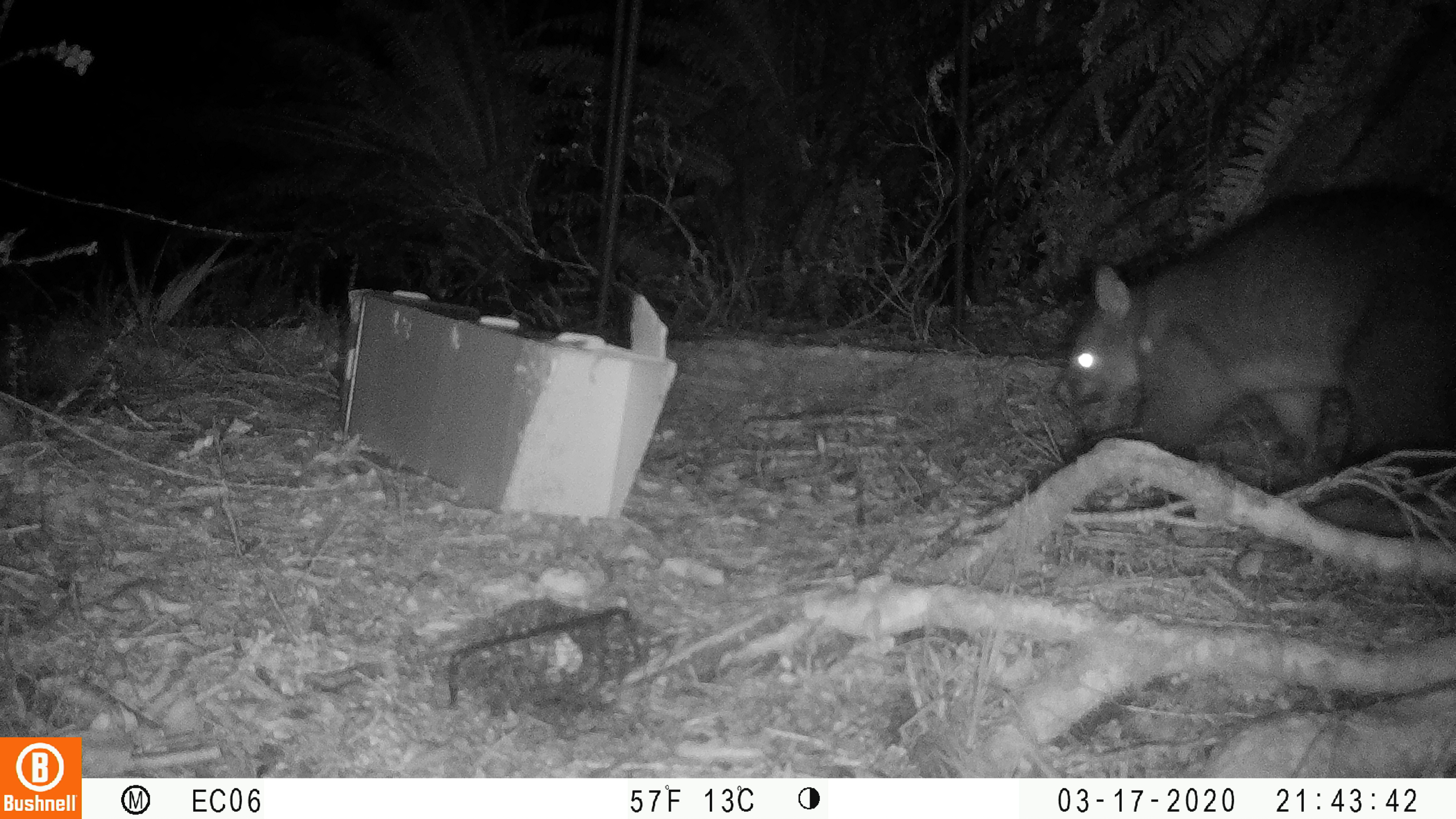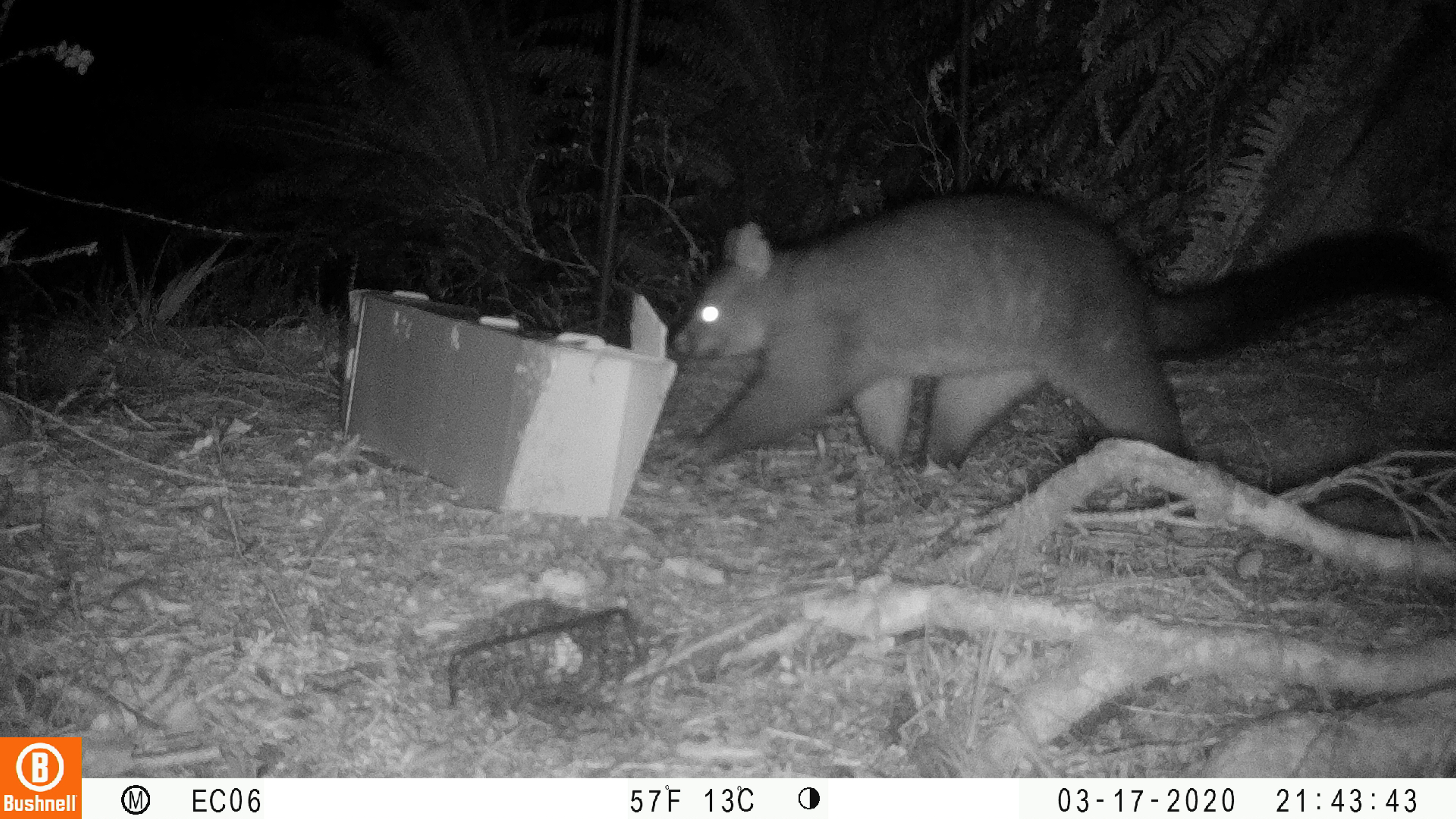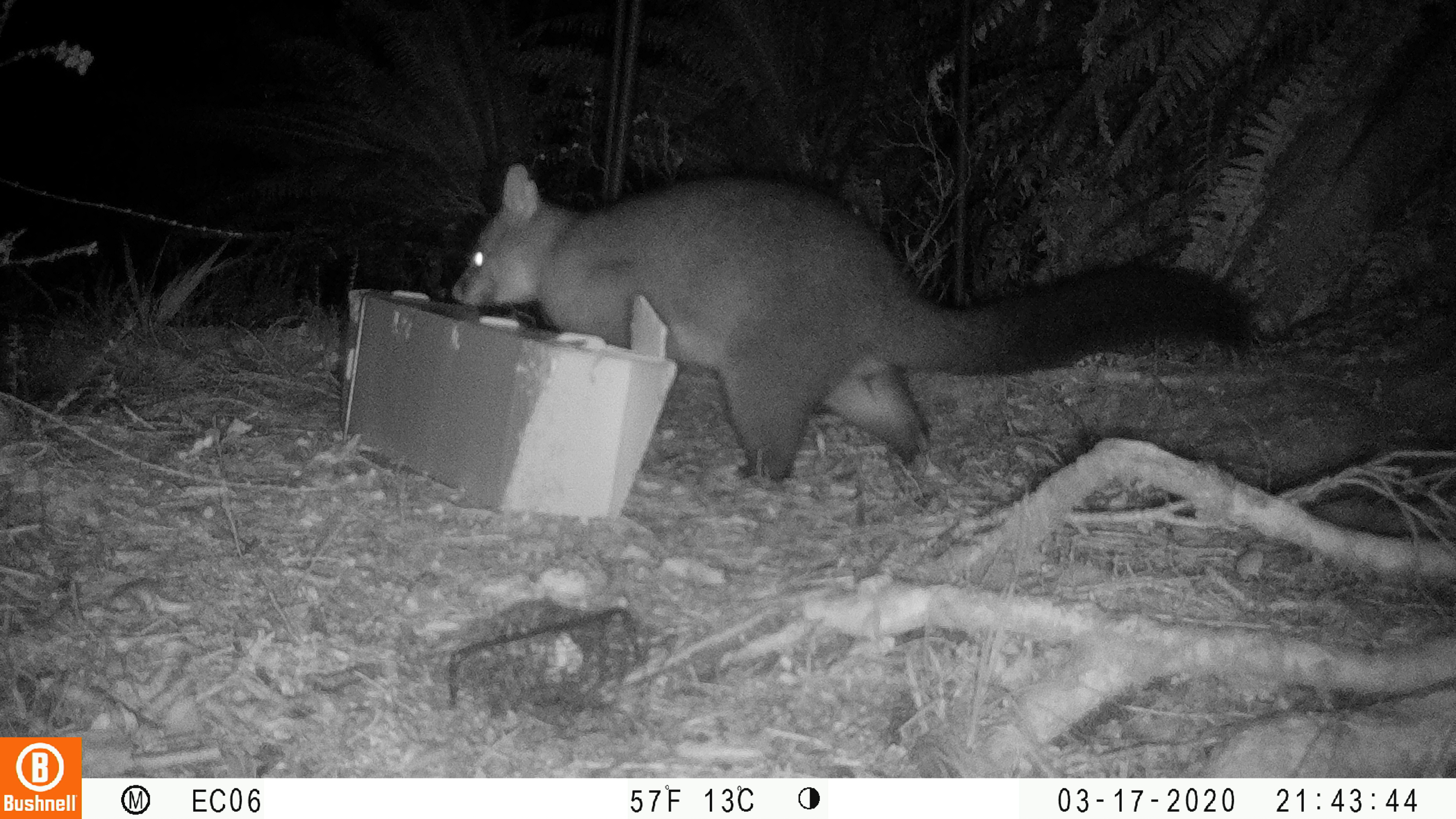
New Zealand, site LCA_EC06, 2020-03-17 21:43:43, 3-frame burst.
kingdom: Animalia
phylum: Chordata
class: Mammalia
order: Diprotodontia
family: Phalangeridae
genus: Trichosurus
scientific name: Trichosurus vulpecula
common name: common brushtail possum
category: possum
Possum (common brushtail possum) (Trichosurus vulpecula).